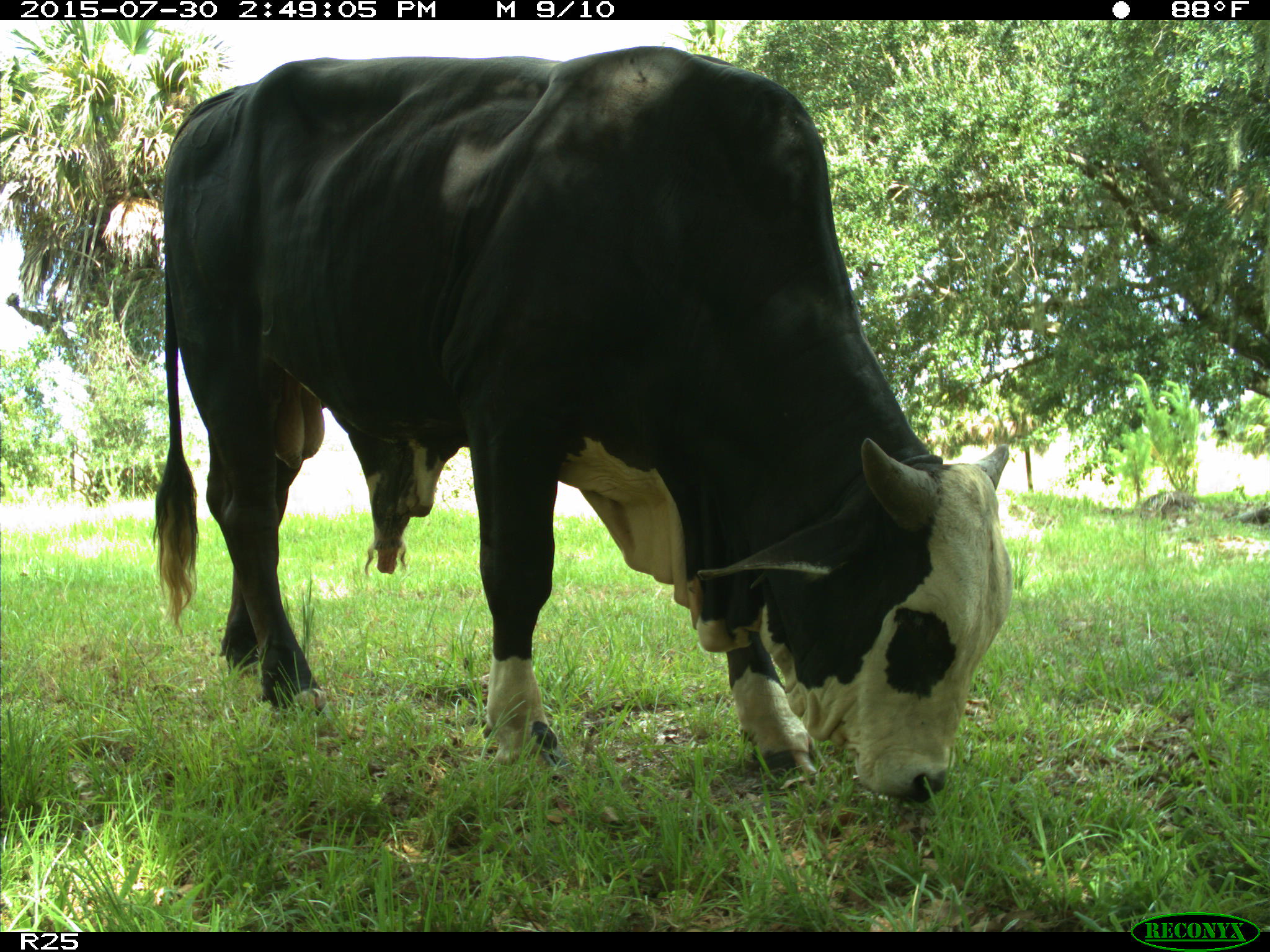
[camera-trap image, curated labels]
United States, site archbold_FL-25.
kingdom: Animalia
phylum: Chordata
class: Mammalia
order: Artiodactyla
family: Bovidae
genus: Bos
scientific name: Bos taurus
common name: domestic cow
Bos taurus (domestic cow).